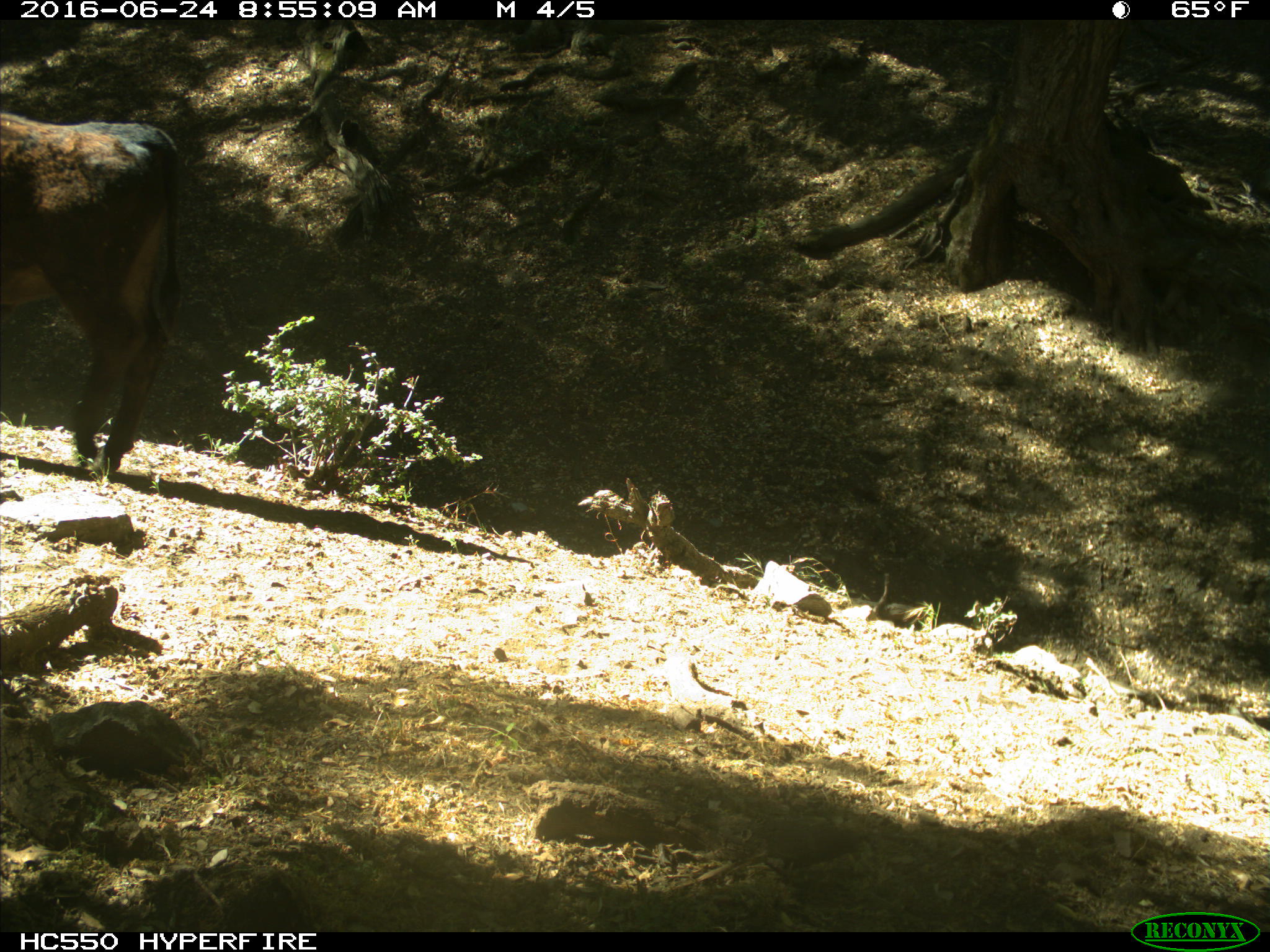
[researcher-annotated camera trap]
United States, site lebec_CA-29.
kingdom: Animalia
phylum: Chordata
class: Mammalia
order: Artiodactyla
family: Bovidae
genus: Bos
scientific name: Bos taurus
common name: domestic cow